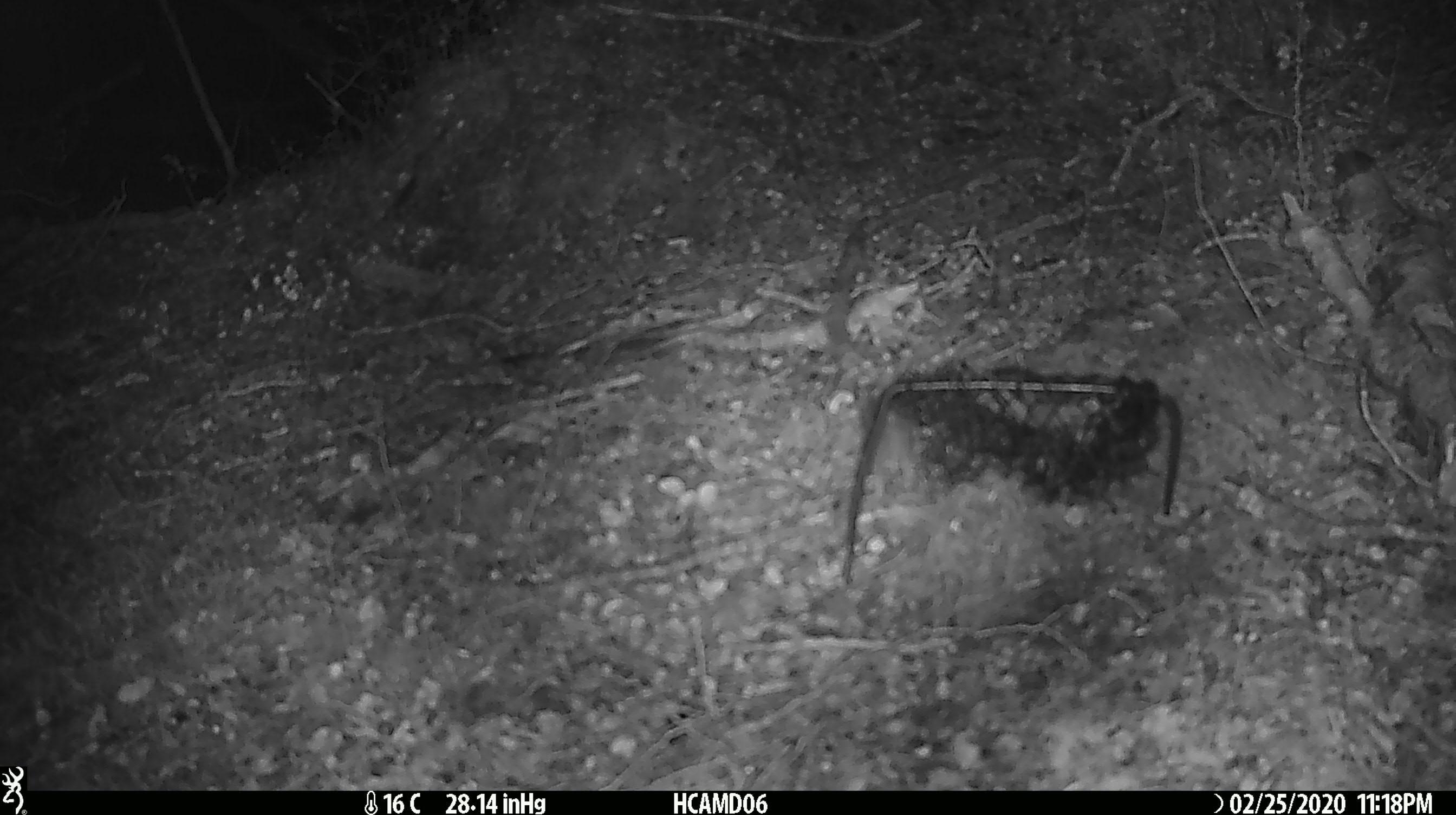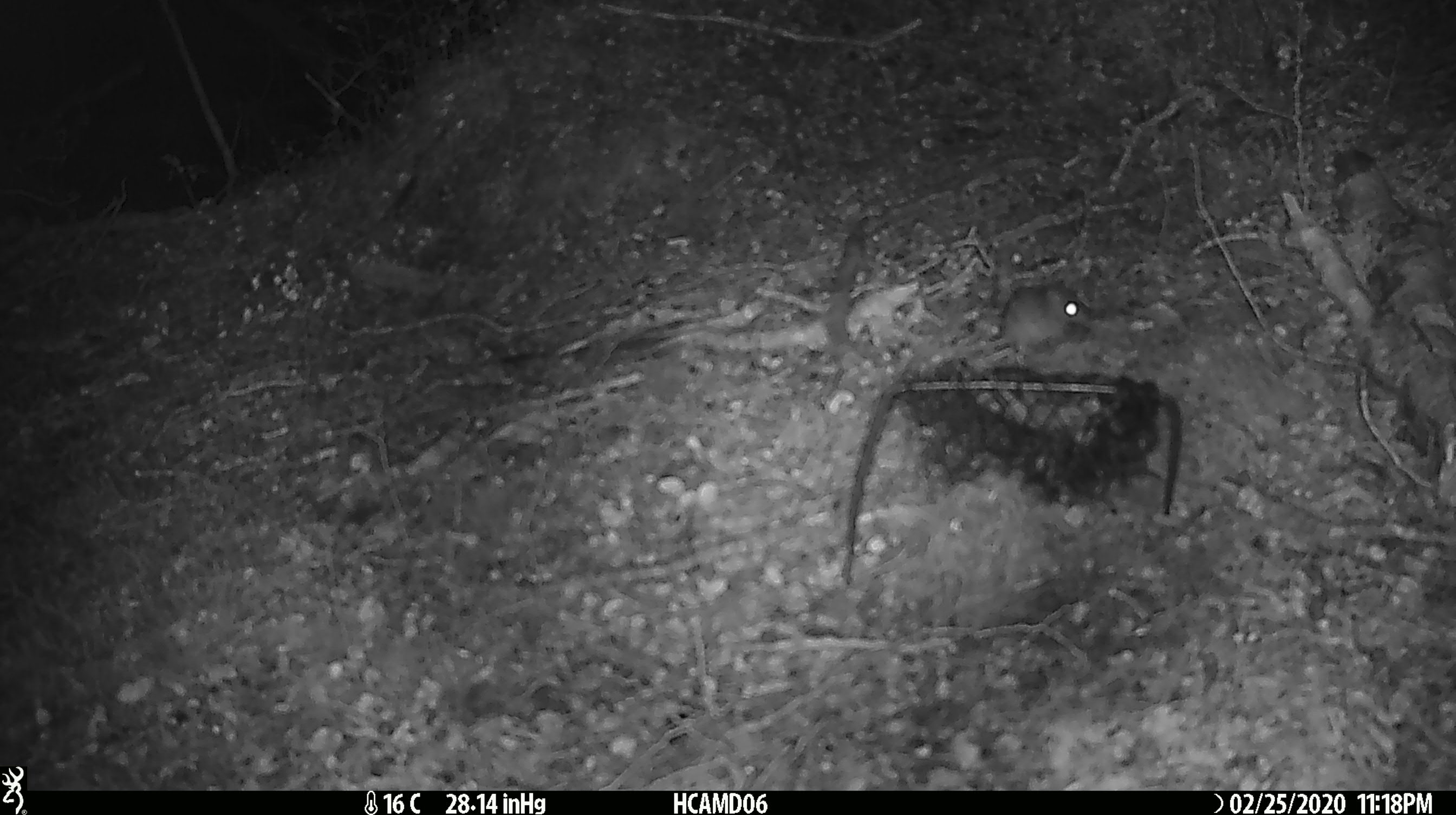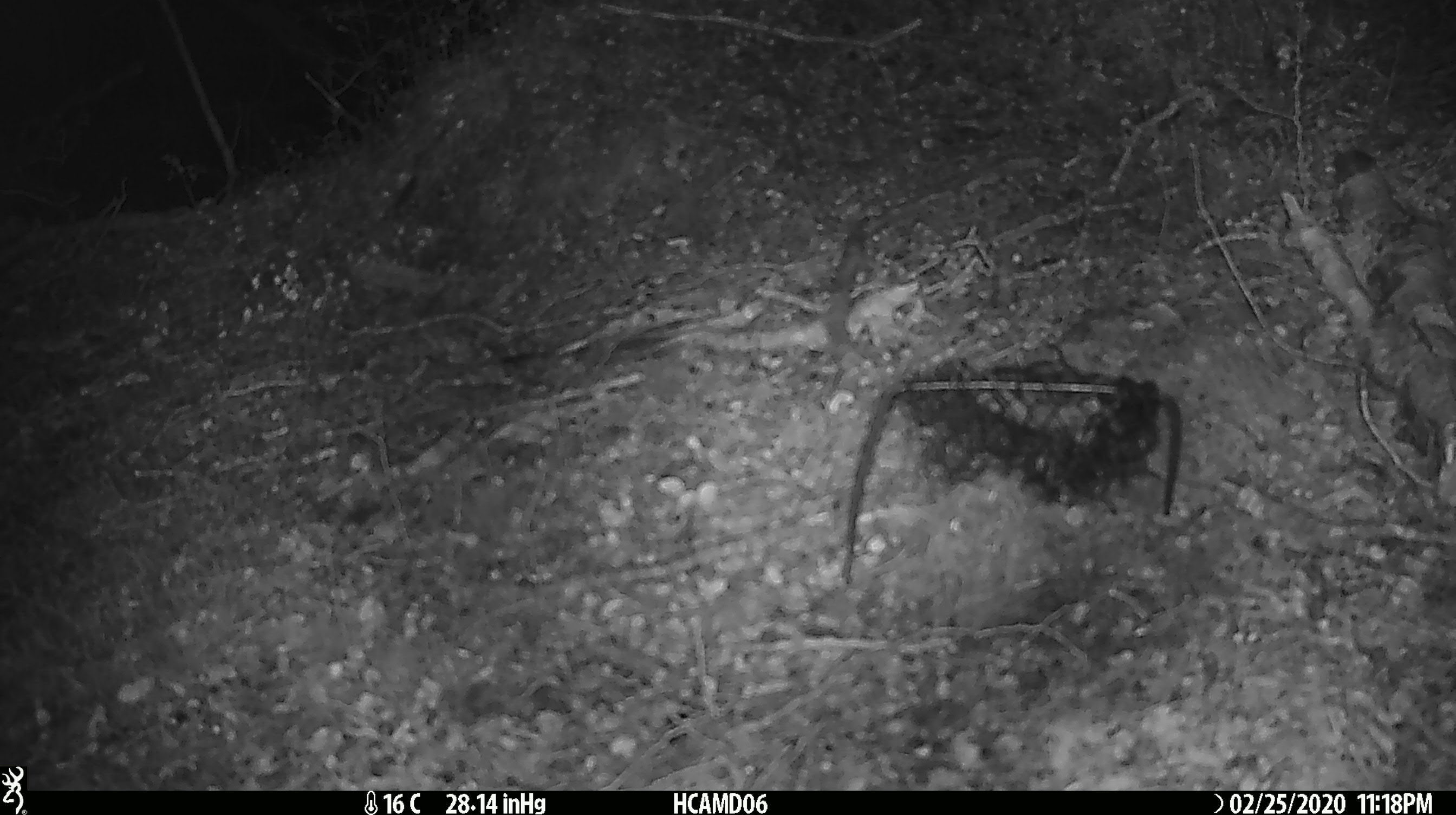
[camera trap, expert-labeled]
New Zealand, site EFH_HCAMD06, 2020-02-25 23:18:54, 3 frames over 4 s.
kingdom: Animalia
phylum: Chordata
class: Mammalia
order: Rodentia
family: Muridae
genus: Mus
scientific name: Mus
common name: mouse